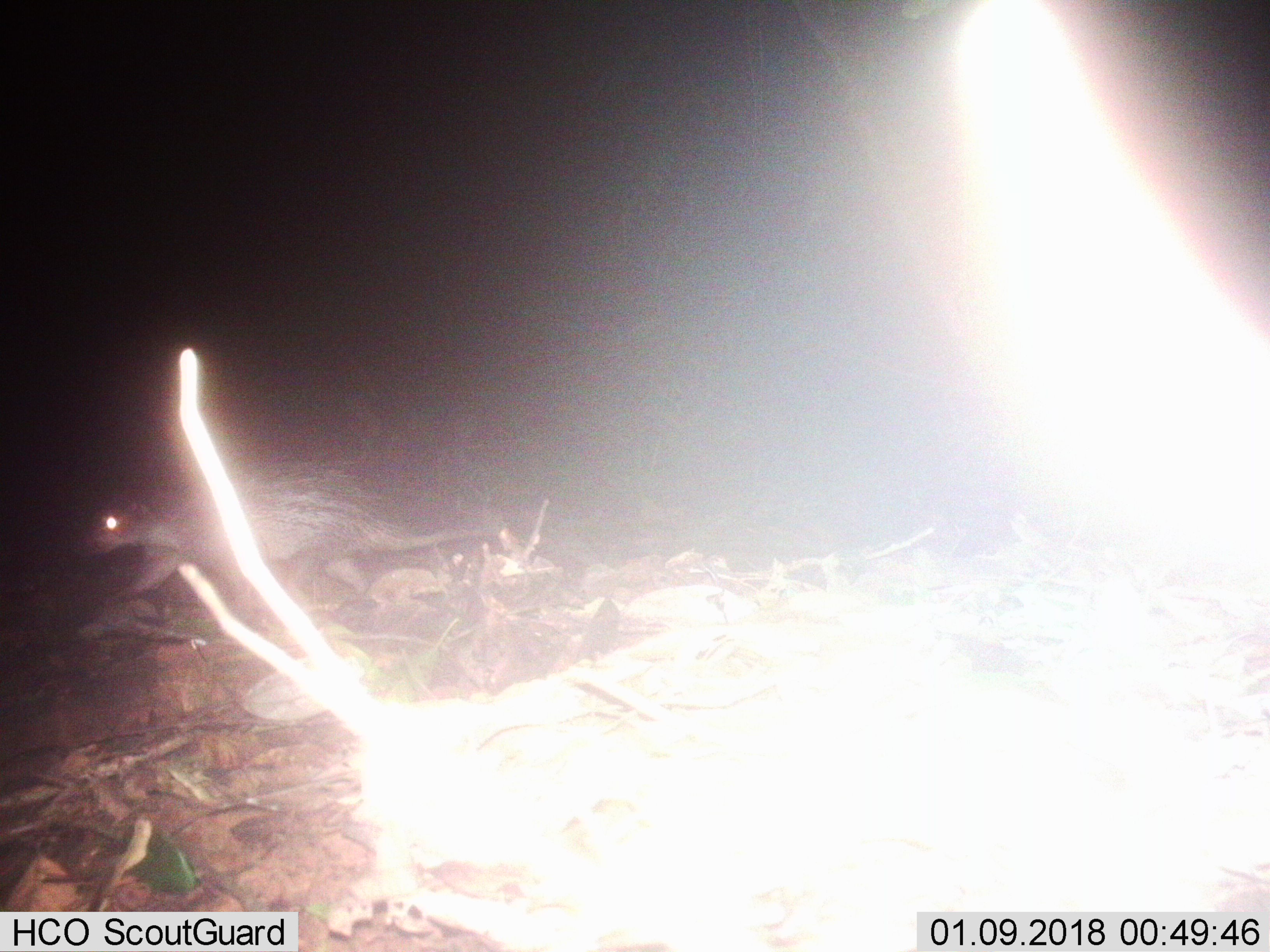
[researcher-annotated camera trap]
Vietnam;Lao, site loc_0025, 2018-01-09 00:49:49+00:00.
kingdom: Animalia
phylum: Chordata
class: Mammalia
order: Rodentia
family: Hystricidae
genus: Atherurus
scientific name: Atherurus macrourus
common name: asiatic brush-tailed porcupine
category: asiatic brush tailed porcupine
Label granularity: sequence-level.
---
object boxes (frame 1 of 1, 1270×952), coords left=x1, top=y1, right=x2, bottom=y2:
asiatic brush tailed porcupine: left=85, top=444, right=495, bottom=601